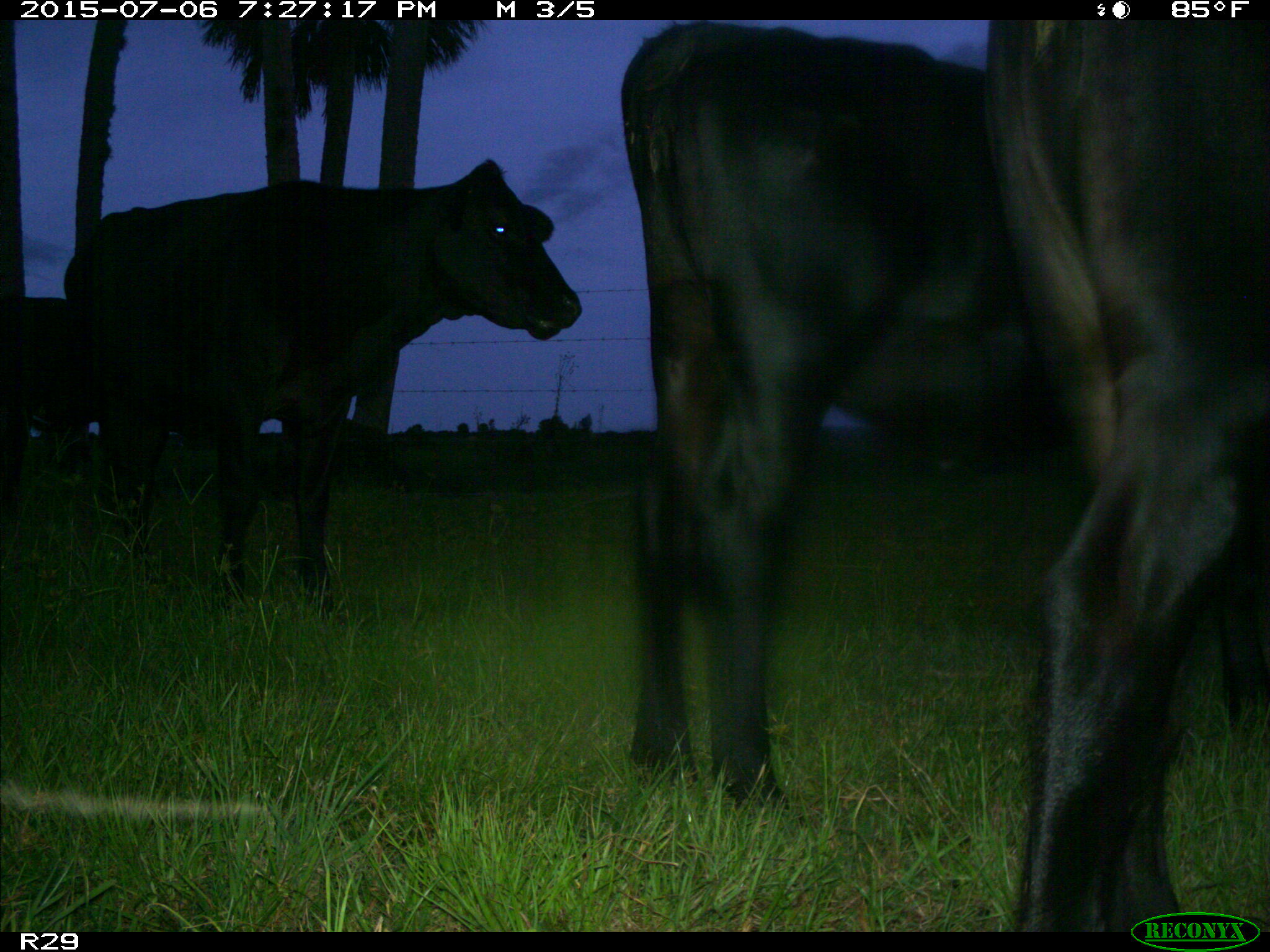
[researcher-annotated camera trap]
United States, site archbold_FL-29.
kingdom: Animalia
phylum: Chordata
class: Mammalia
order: Artiodactyla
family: Bovidae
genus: Bos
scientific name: Bos taurus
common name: domestic cow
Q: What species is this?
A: Bos taurus (domestic cow).